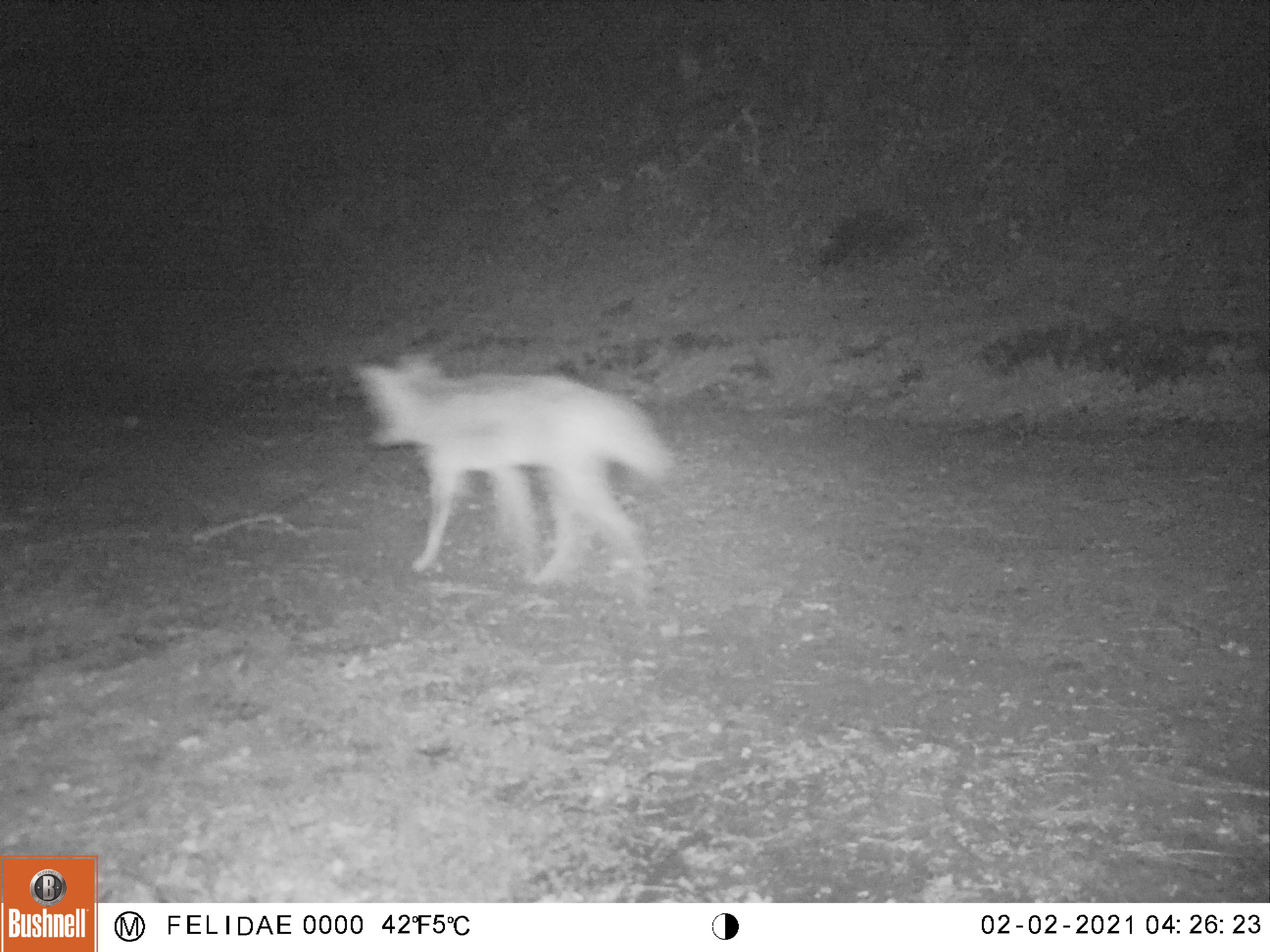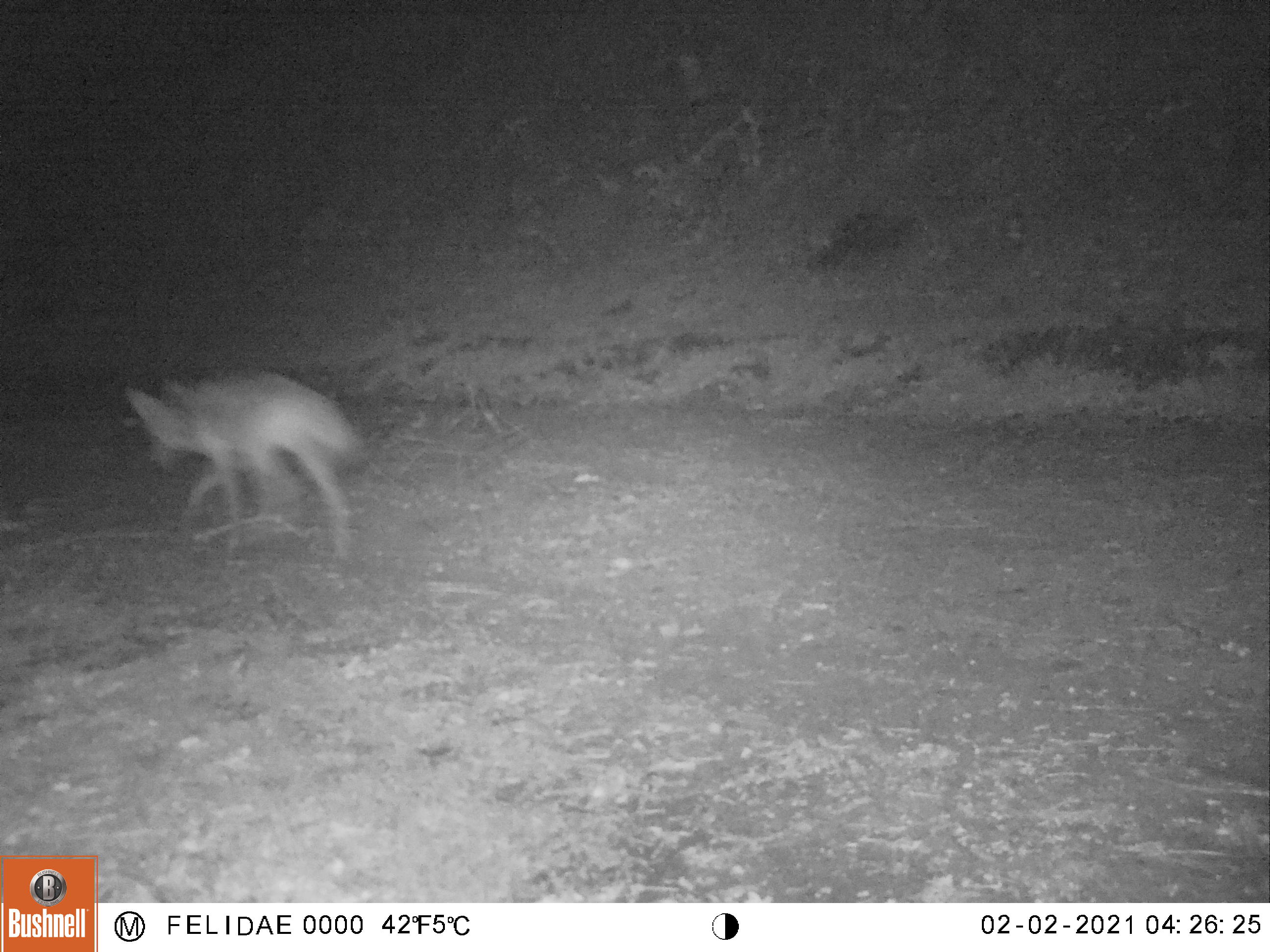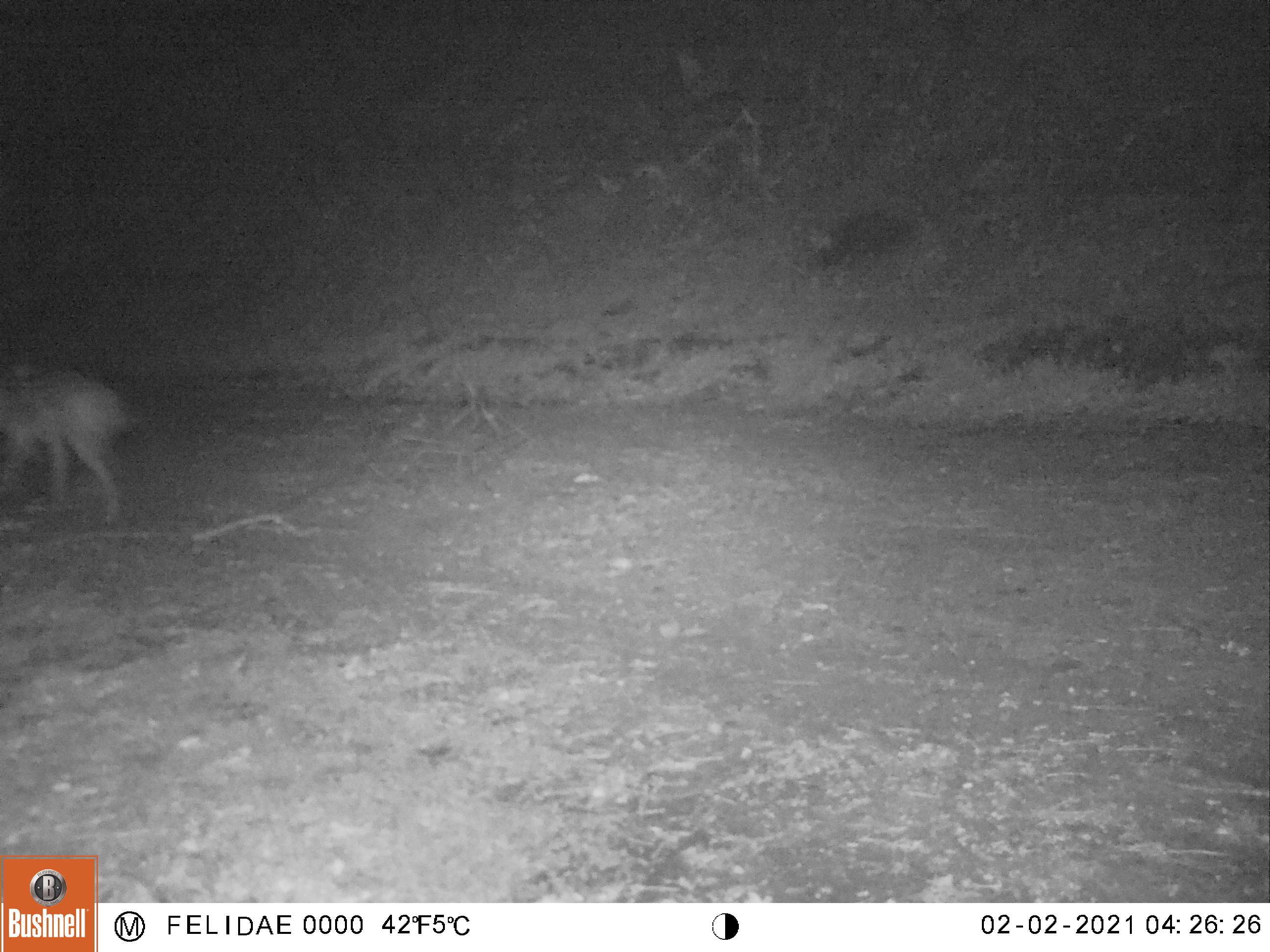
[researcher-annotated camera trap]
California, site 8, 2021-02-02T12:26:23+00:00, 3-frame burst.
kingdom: Animalia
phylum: Chordata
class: Mammalia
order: Carnivora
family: Canidae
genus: Canis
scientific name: Canis latrans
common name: coyote